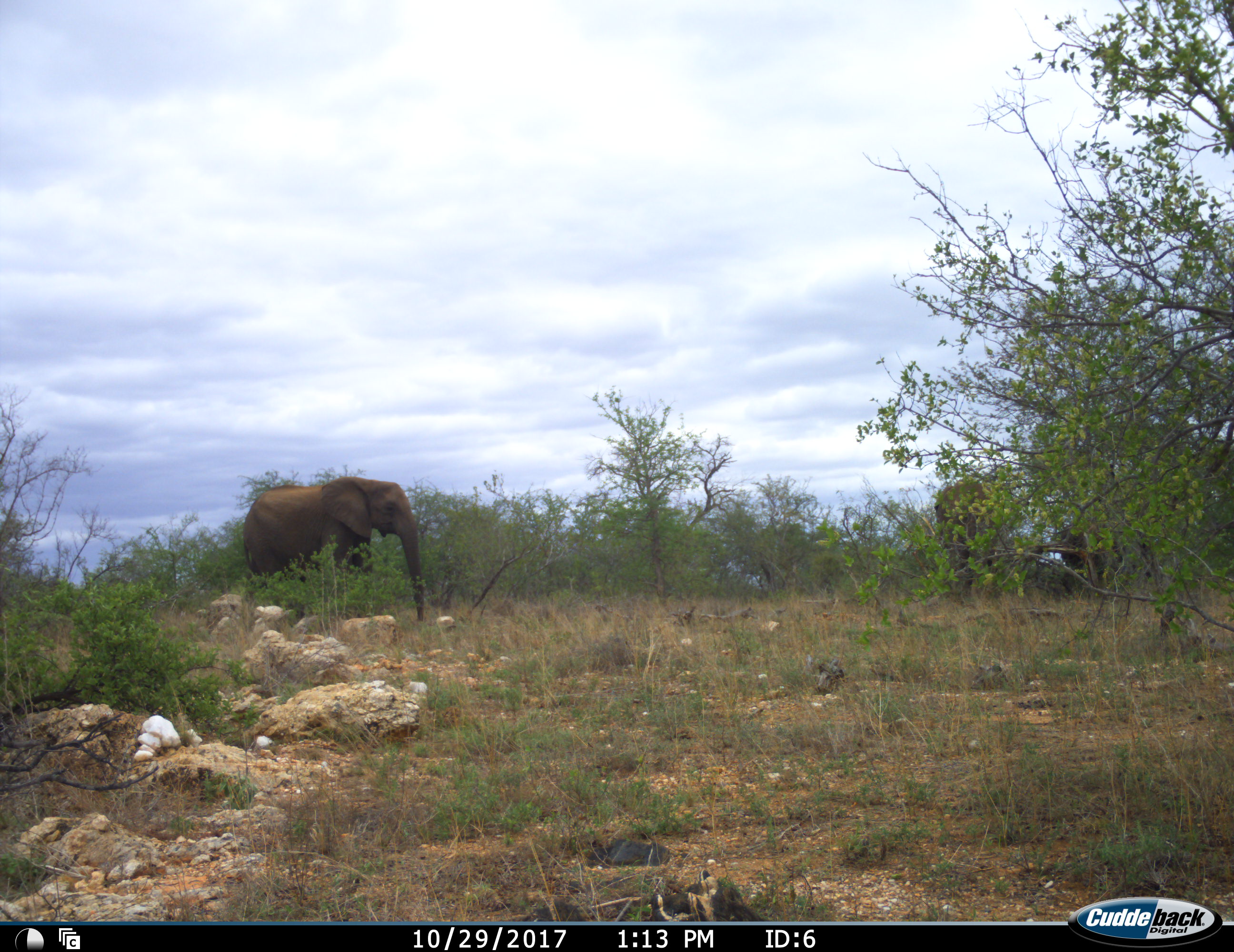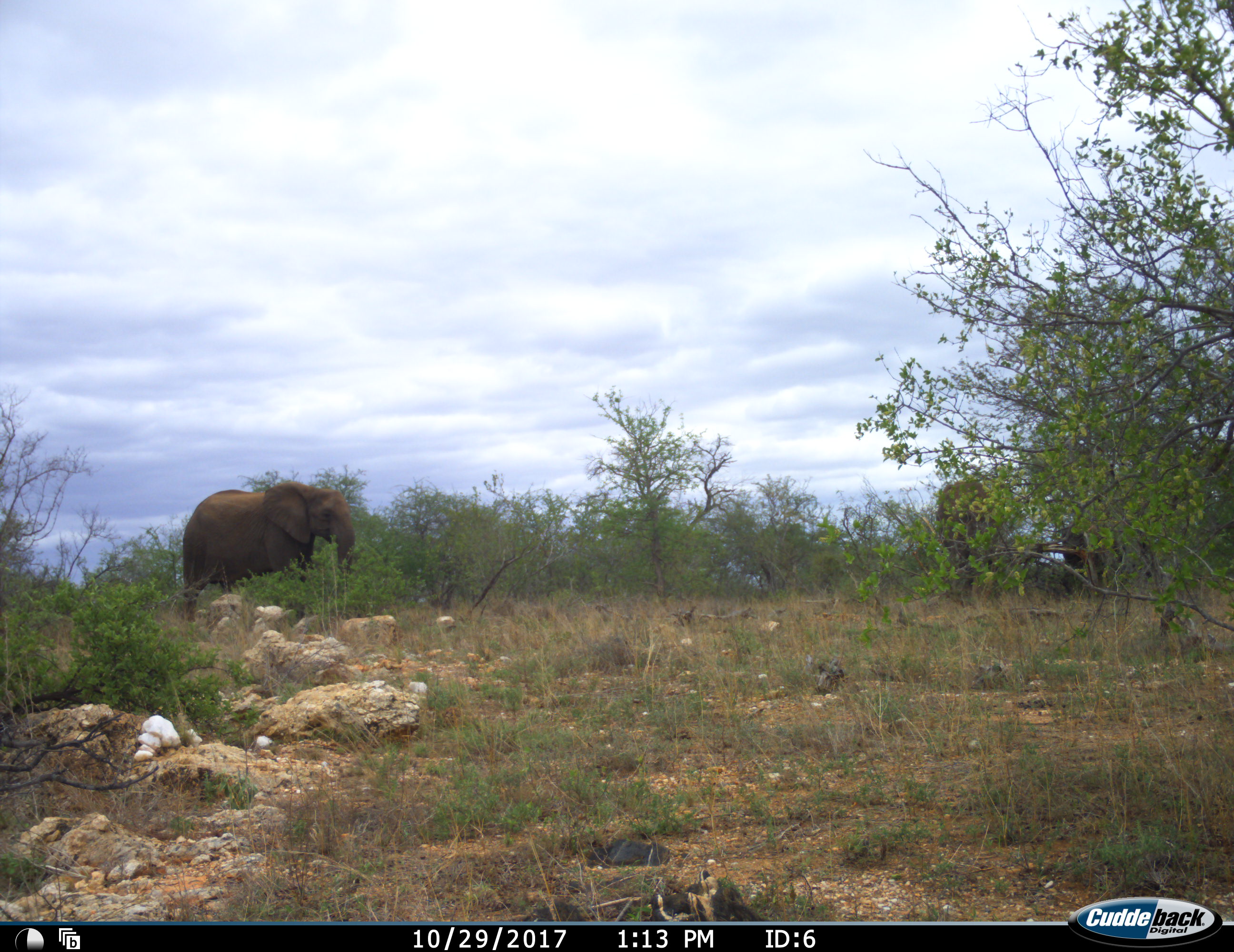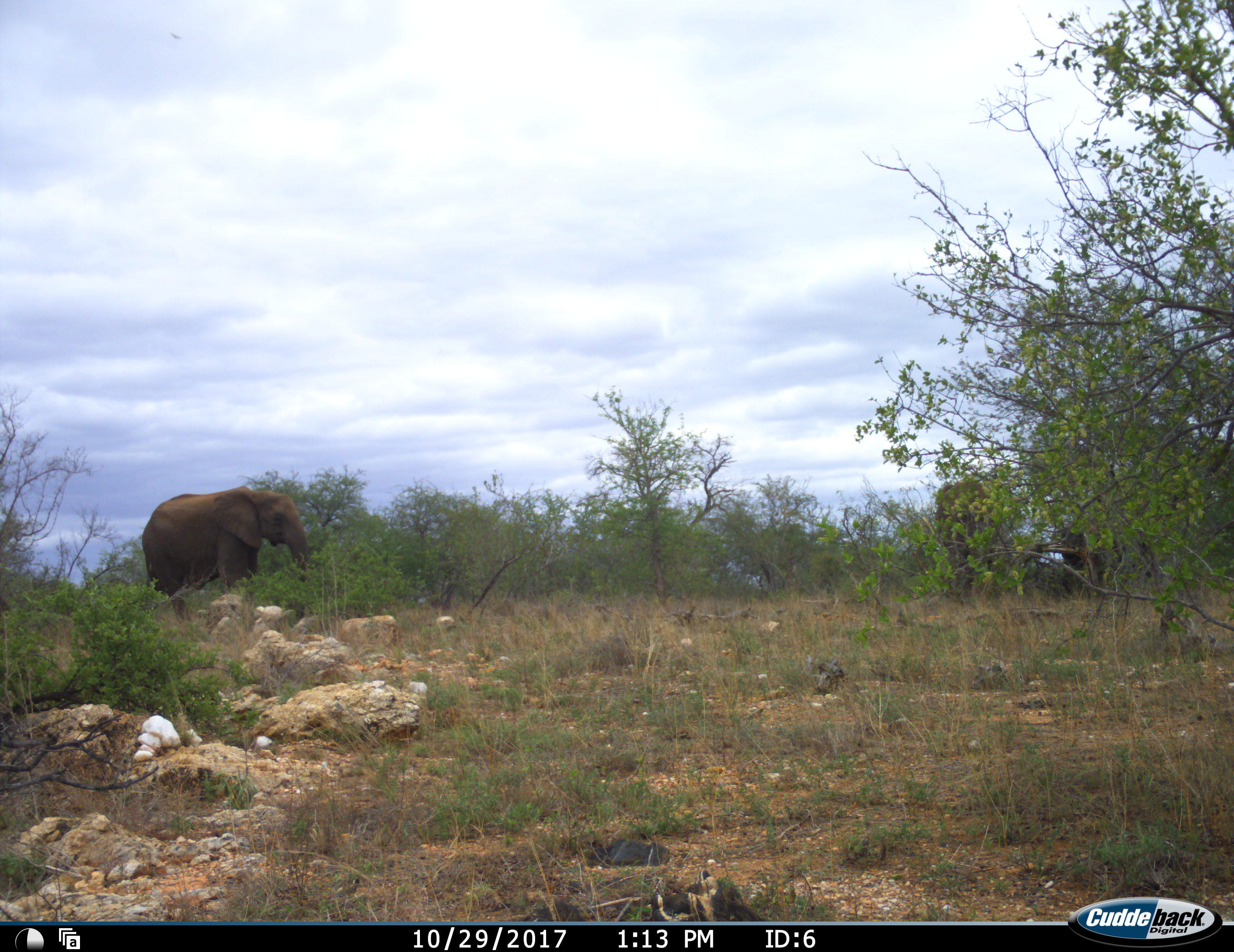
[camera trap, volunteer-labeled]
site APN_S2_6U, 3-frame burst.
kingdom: Animalia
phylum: Chordata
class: Mammalia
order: Proboscidea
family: Elephantidae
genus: Loxodonta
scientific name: Loxodonta africana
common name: african bush elephant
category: elephant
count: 3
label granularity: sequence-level